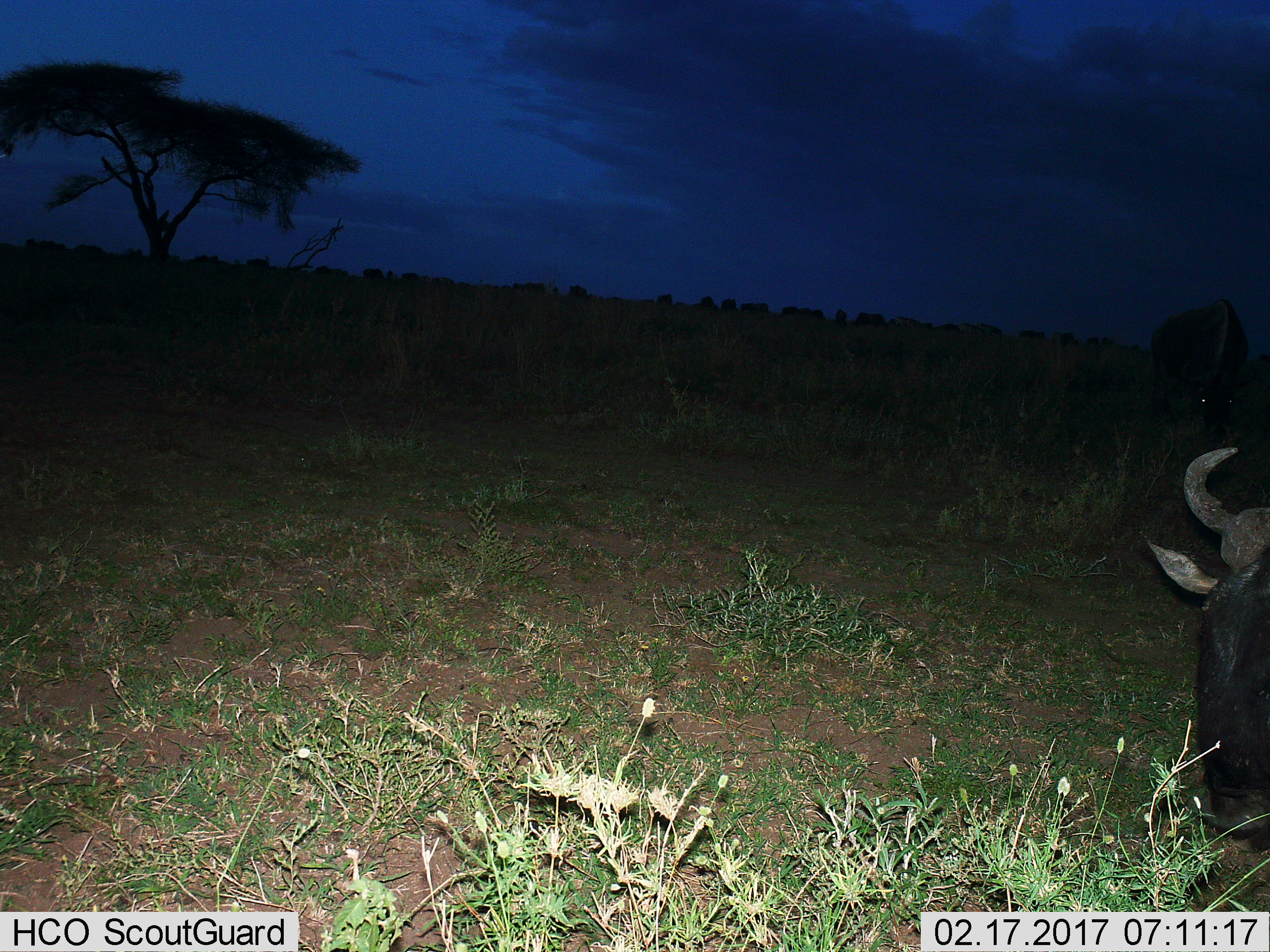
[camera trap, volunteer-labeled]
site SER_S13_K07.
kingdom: Animalia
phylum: Chordata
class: Mammalia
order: Artiodactyla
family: Bovidae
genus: Connochaetes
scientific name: Connochaetes taurinus taurinus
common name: blue wildebeest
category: wildebeestblue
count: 2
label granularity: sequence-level